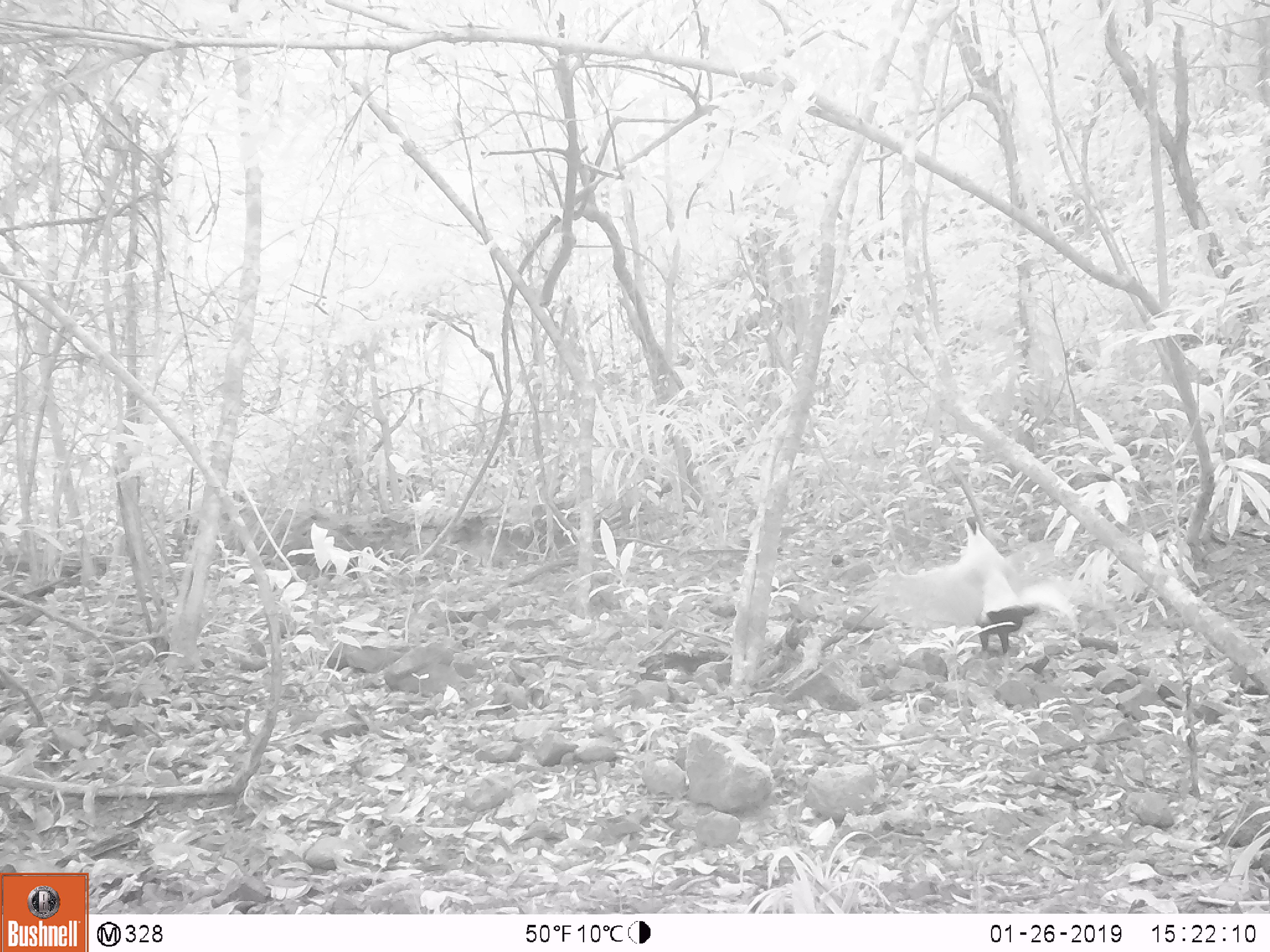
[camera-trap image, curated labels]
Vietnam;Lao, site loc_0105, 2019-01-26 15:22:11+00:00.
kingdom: Animalia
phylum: Chordata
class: Aves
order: Galliformes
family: Phasianidae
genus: Lophura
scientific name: Lophura nycthemera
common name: silver pheasant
Silver pheasant (Lophura nycthemera). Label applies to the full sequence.